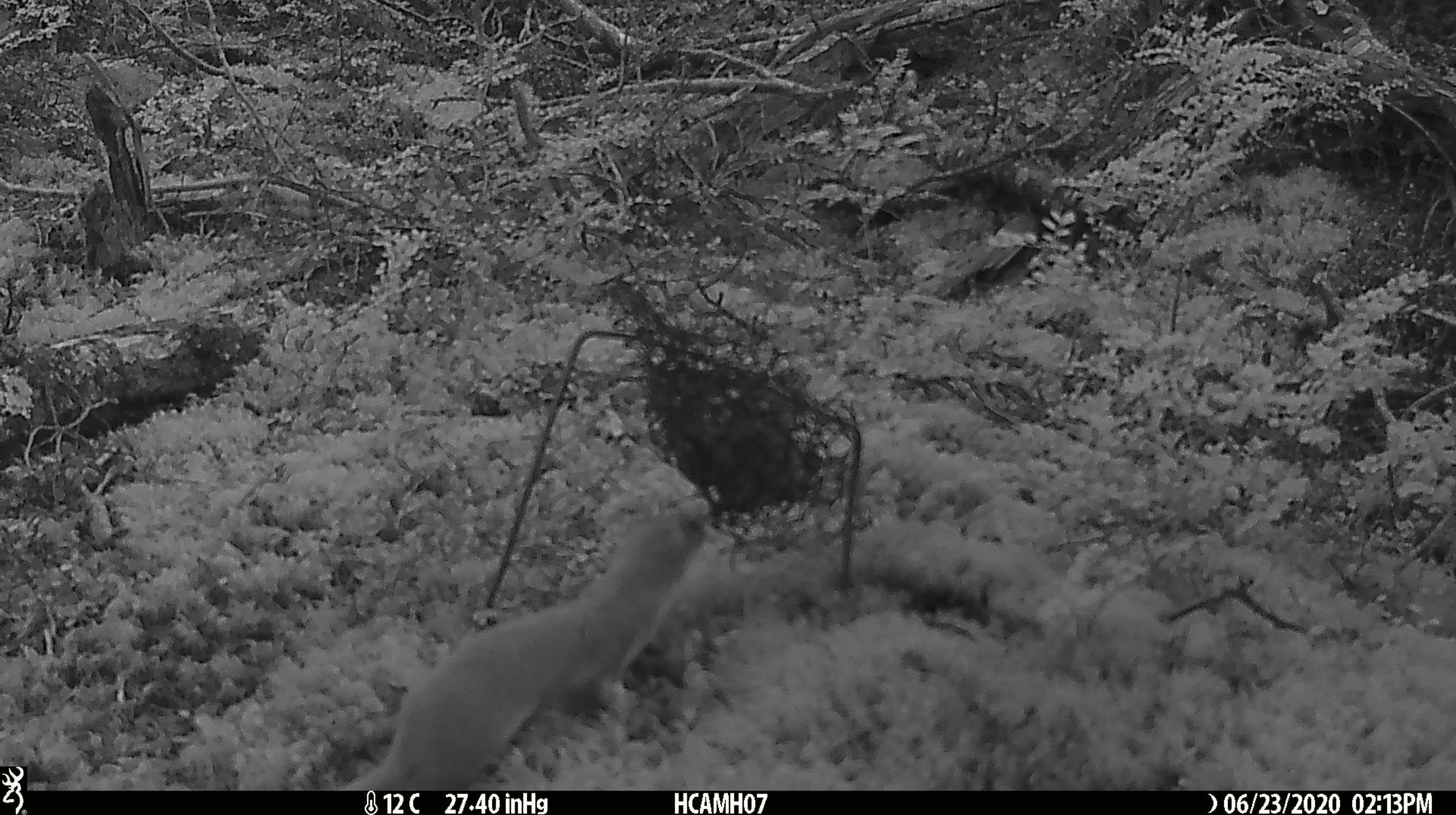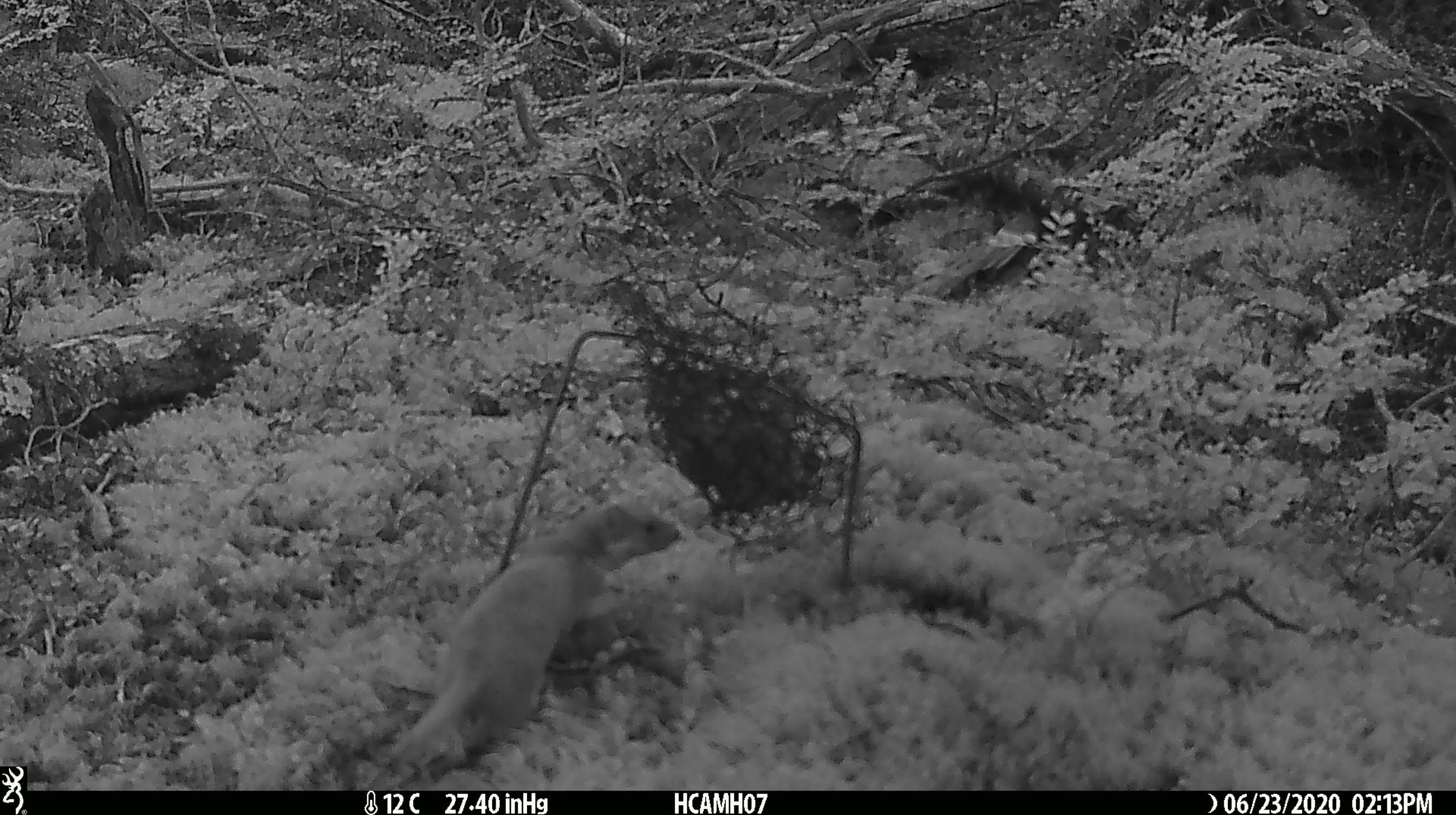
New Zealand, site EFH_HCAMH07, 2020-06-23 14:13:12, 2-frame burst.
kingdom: Animalia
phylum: Chordata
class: Mammalia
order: Carnivora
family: Mustelidae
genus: Mustela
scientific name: Mustela nivalis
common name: least weasel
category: weasel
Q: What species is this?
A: Weasel (least weasel) (Mustela nivalis).